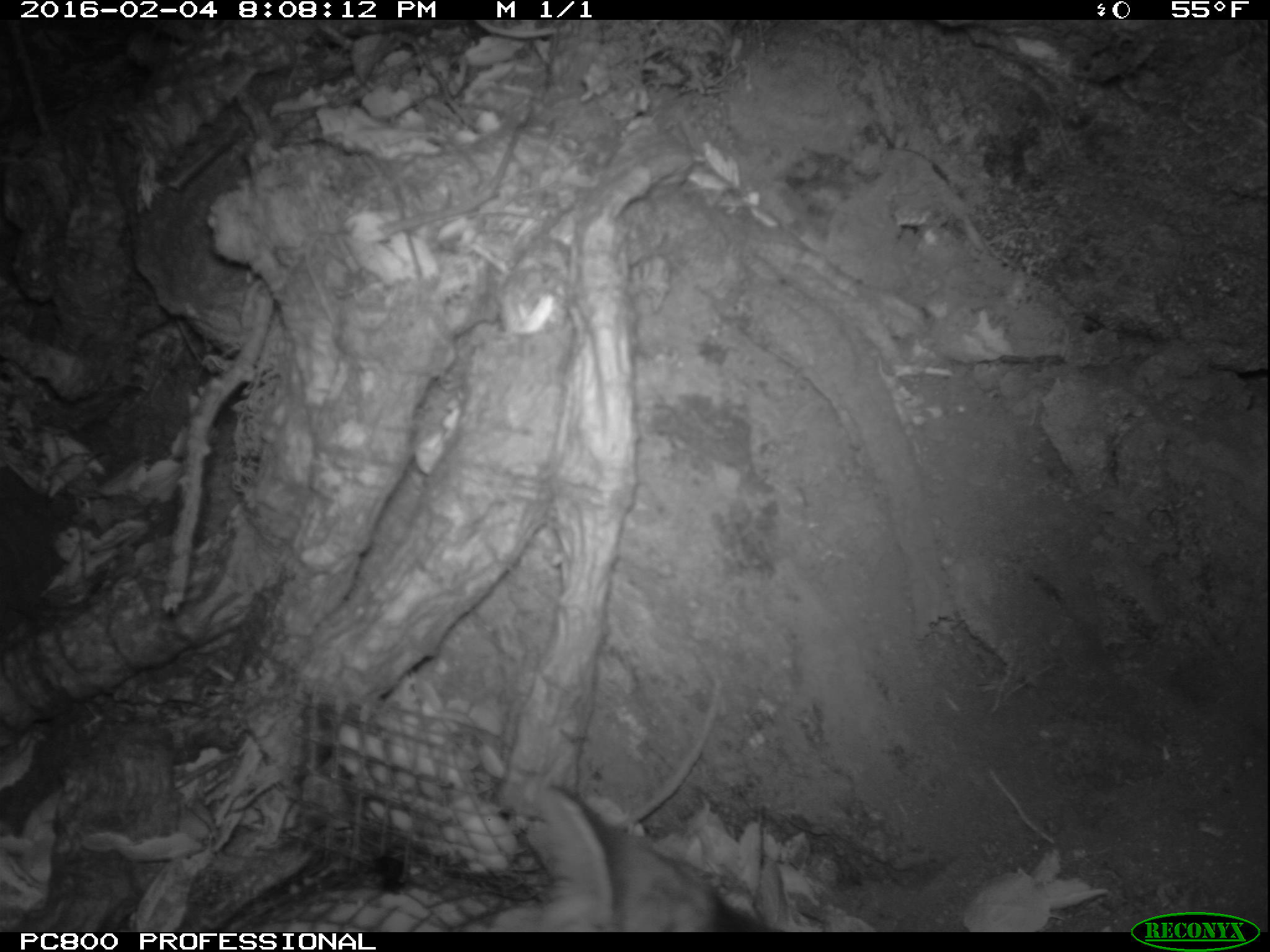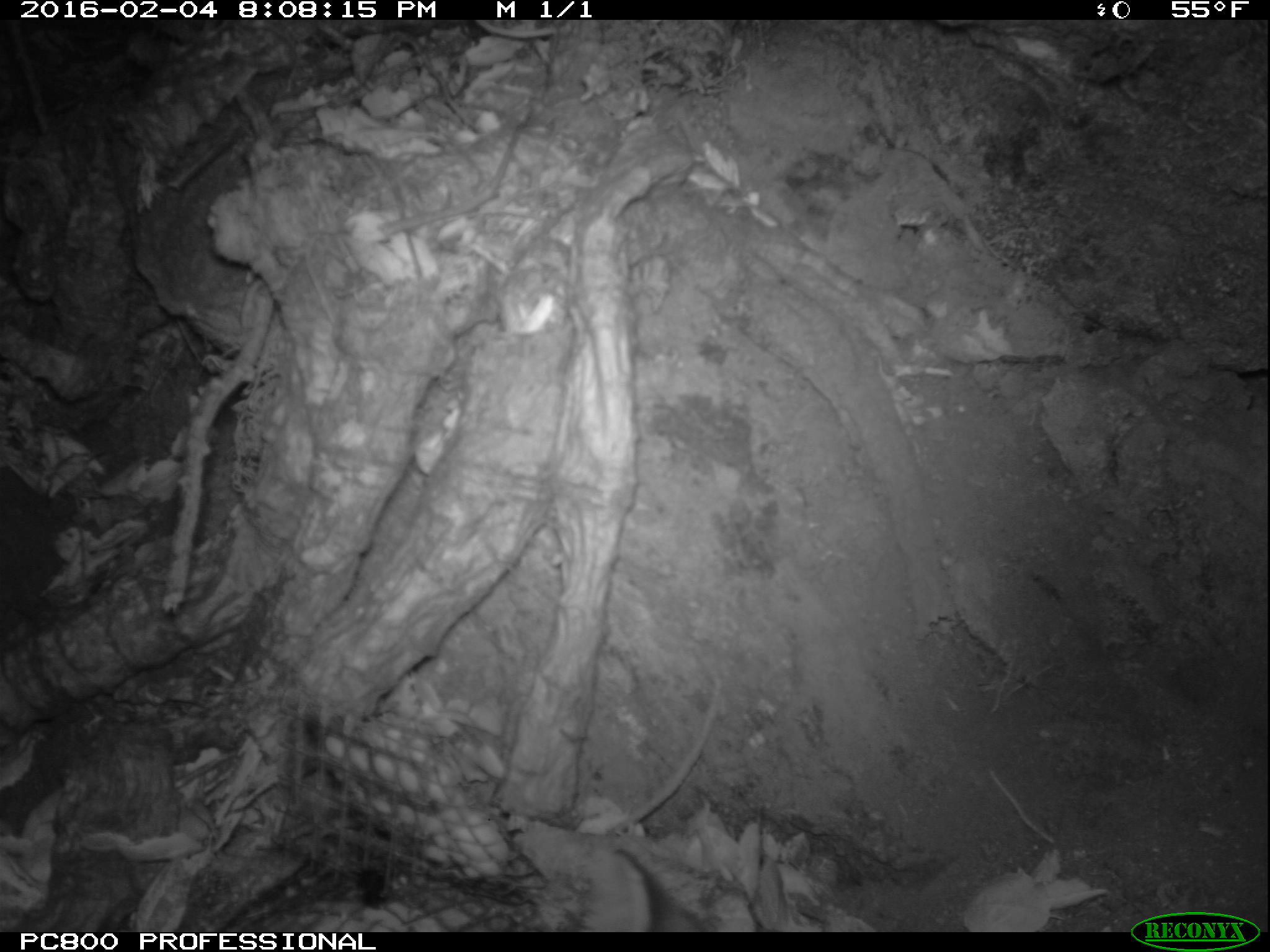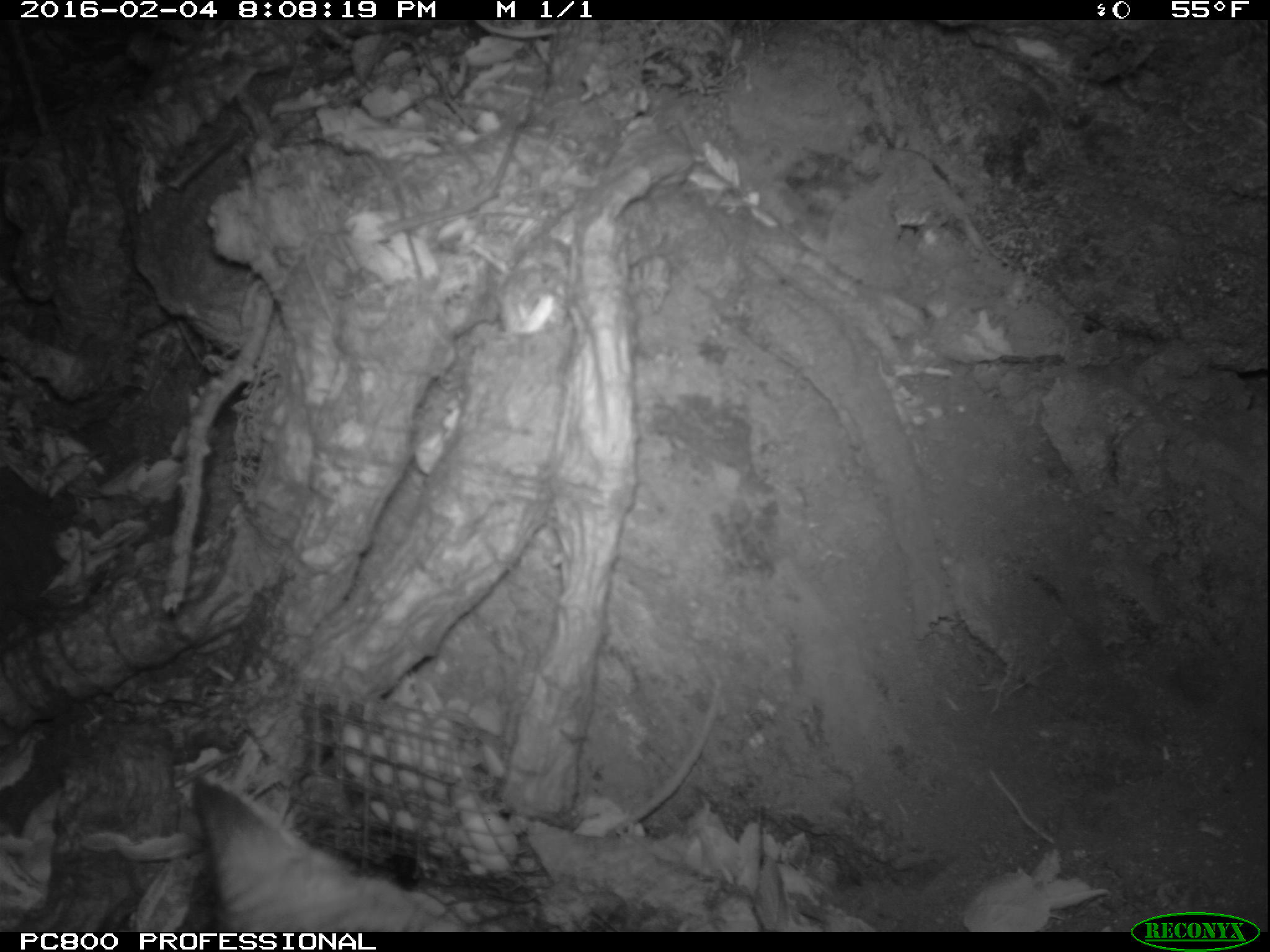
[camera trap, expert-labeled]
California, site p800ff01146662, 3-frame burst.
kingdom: Animalia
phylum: Chordata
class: Mammalia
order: Carnivora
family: Canidae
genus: Urocyon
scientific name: Urocyon littoralis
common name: island fox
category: fox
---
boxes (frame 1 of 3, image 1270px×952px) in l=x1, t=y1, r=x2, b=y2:
fox: l=487, t=787, r=791, b=932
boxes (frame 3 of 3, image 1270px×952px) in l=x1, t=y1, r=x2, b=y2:
fox: l=191, t=767, r=468, b=930